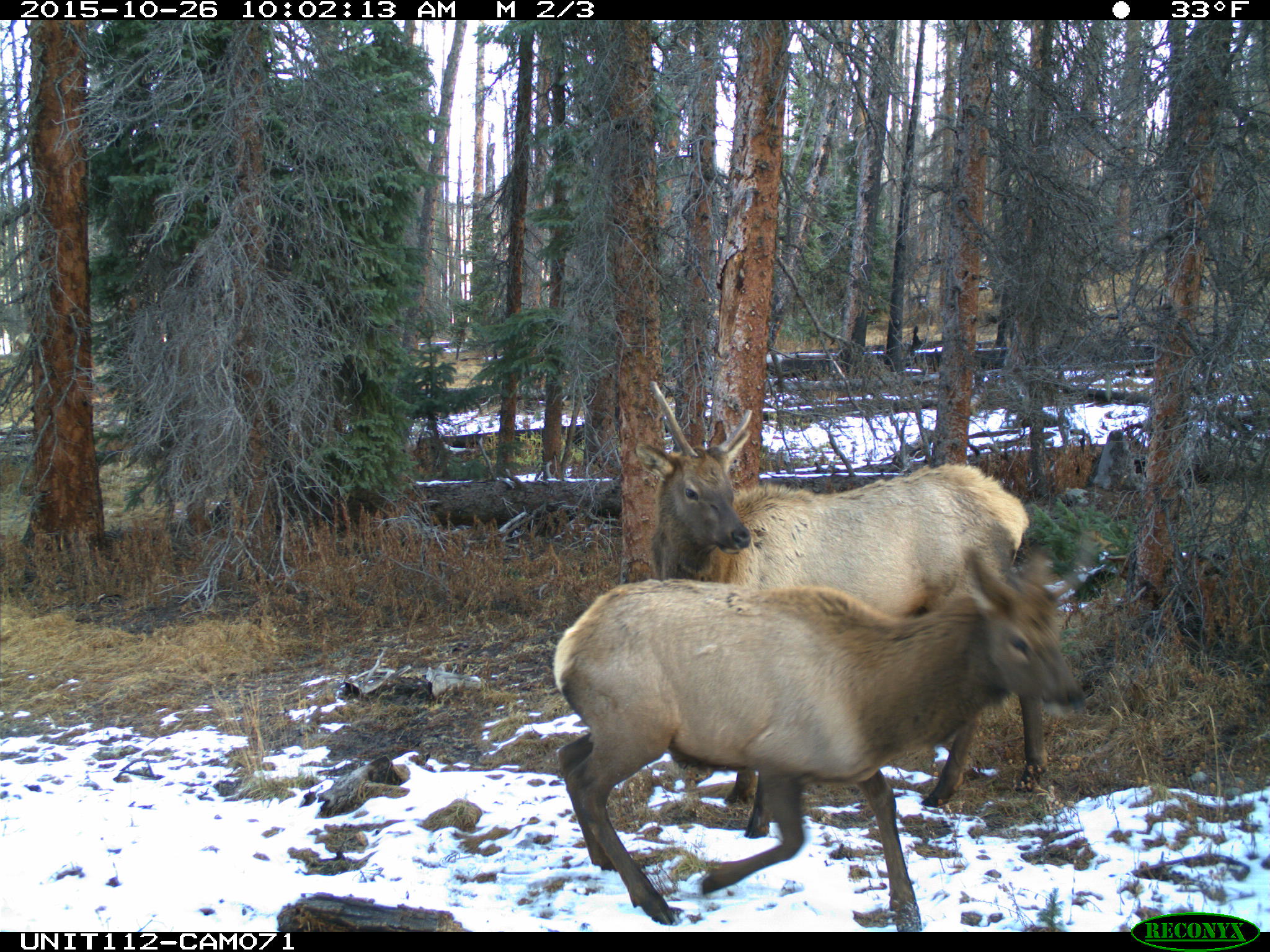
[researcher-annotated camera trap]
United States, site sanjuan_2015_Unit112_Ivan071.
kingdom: Animalia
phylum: Chordata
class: Mammalia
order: Artiodactyla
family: Cervidae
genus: Cervus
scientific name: Cervus elaphus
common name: red deer